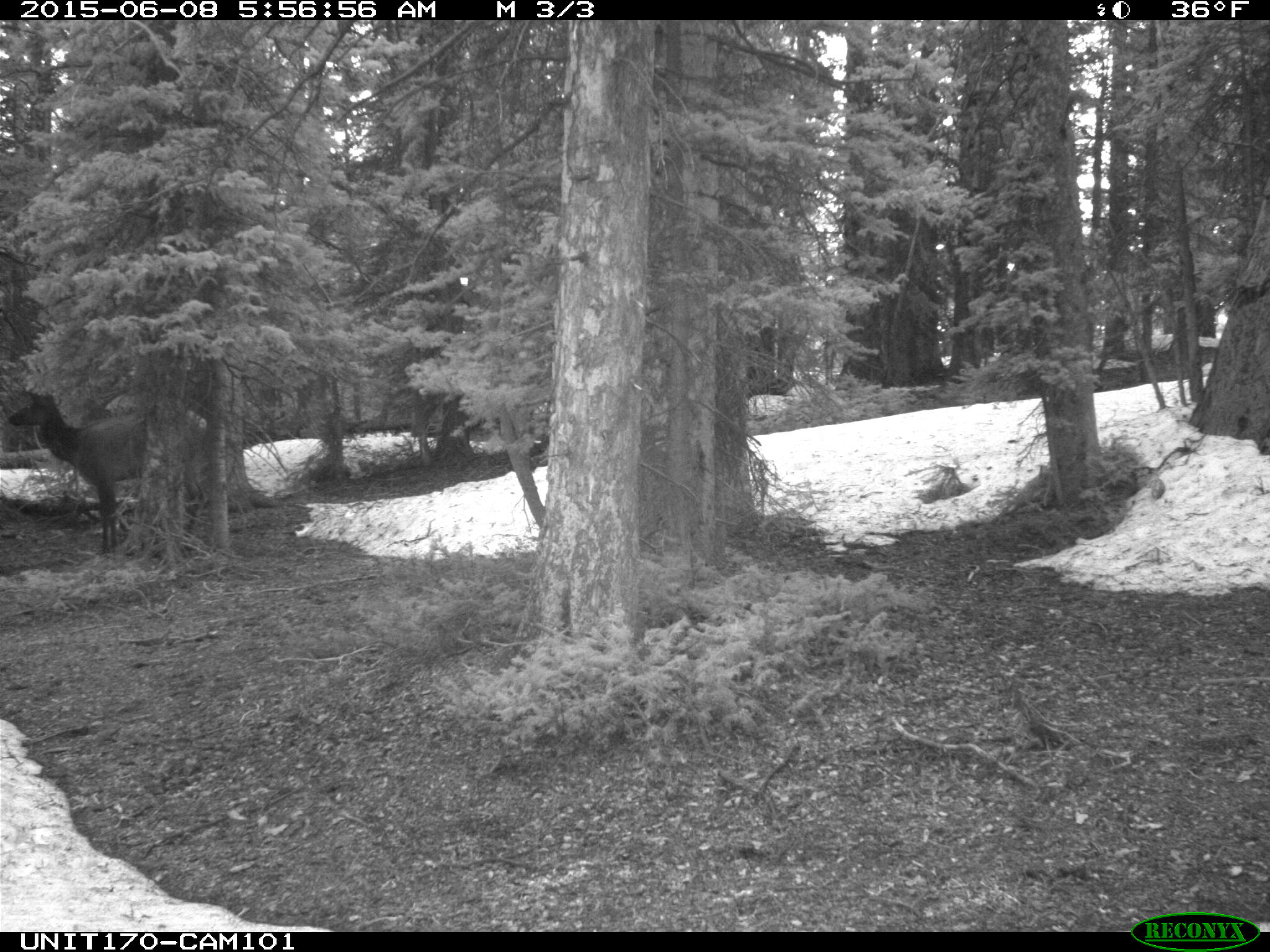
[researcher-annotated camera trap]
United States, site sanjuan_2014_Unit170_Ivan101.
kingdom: Animalia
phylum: Chordata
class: Mammalia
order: Artiodactyla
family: Cervidae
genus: Cervus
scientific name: Cervus elaphus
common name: red deer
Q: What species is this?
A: Cervus elaphus (red deer).